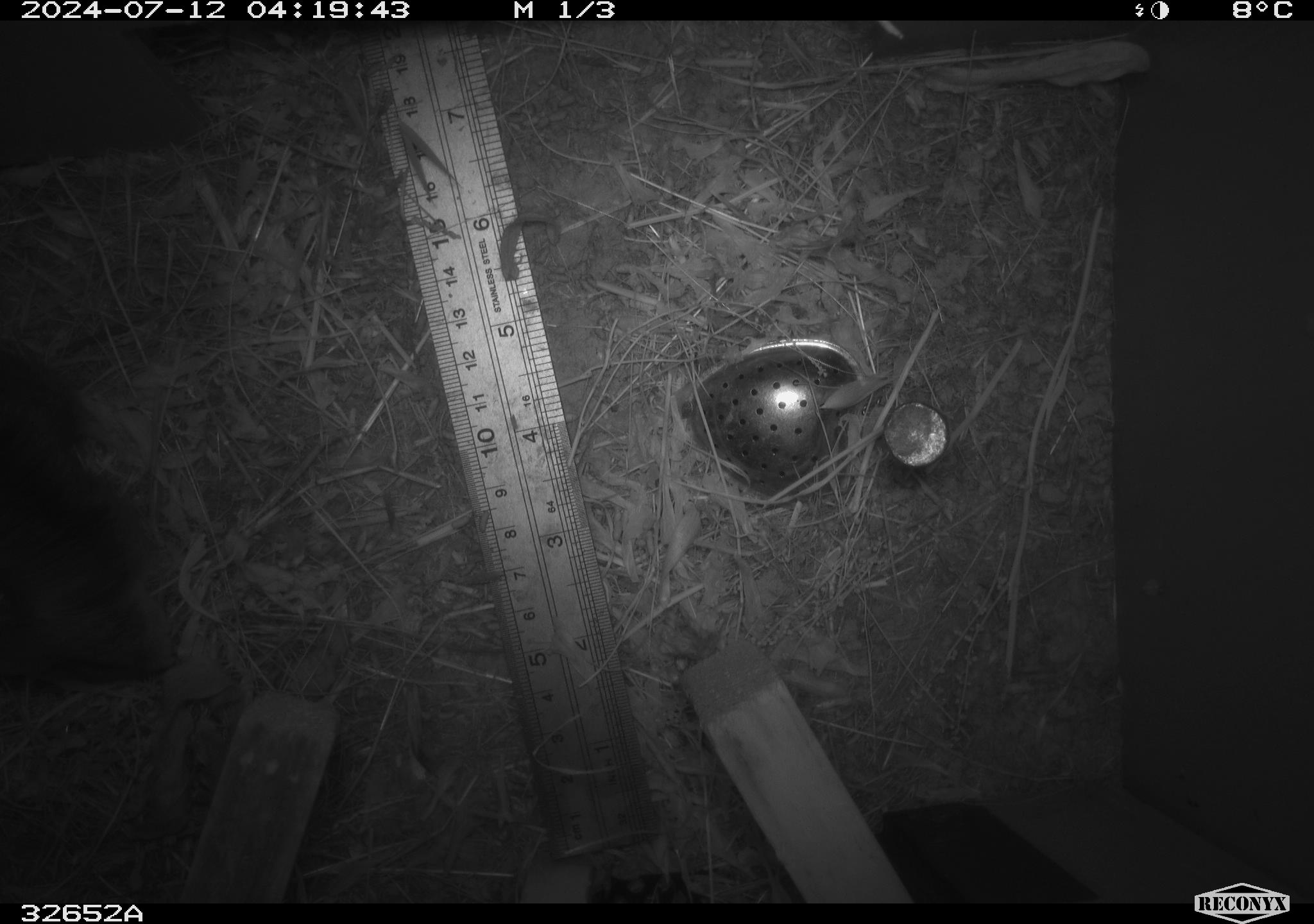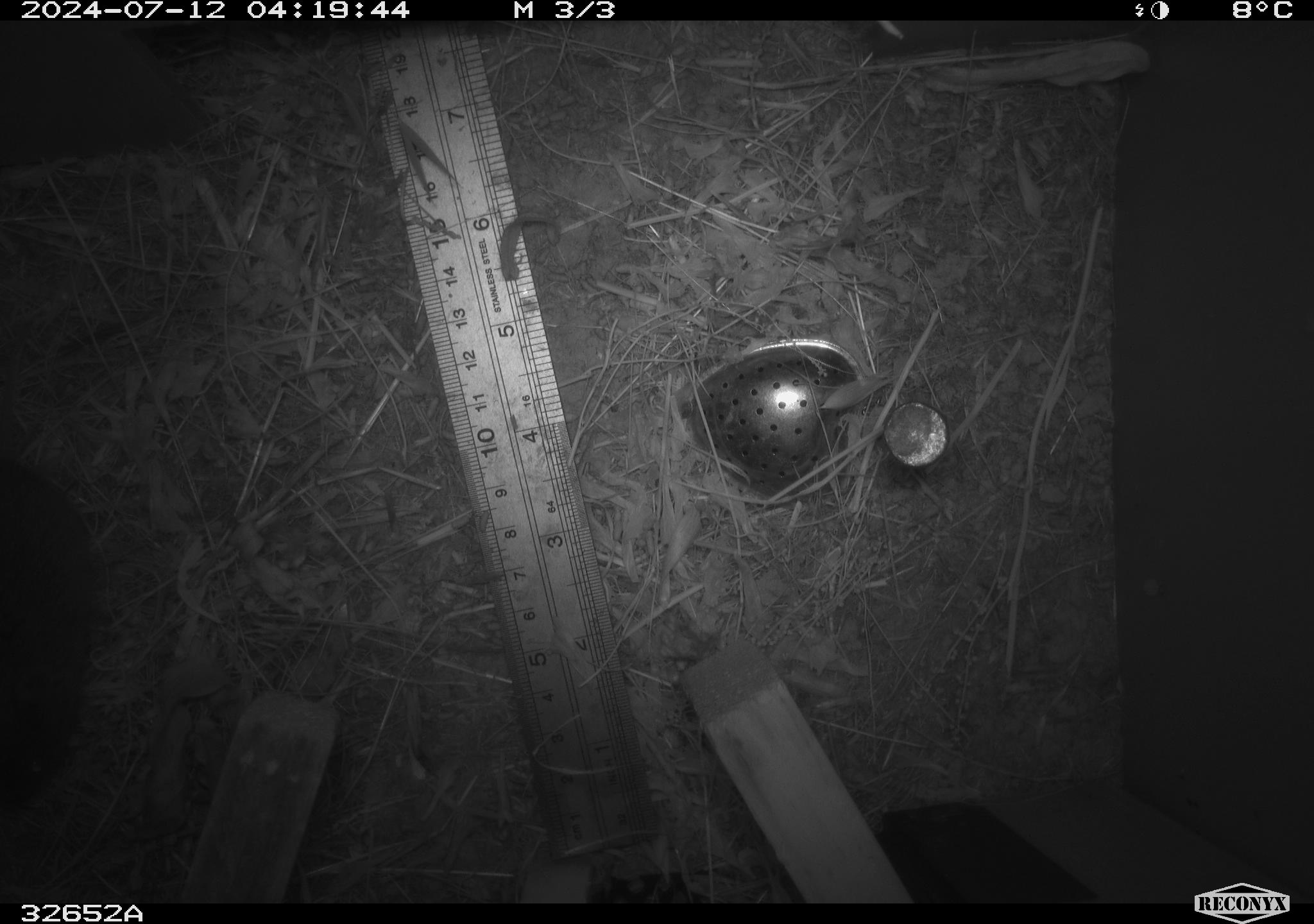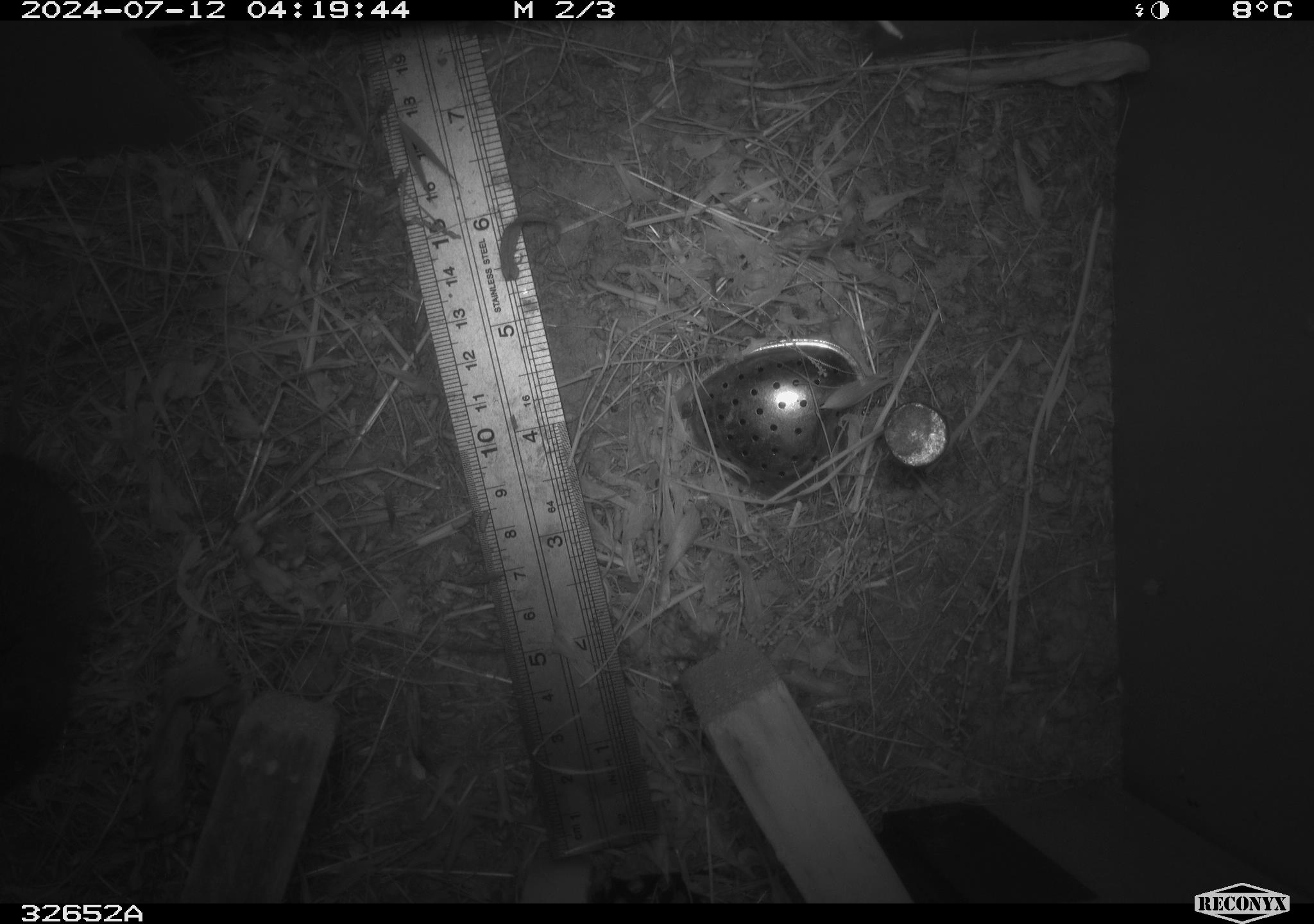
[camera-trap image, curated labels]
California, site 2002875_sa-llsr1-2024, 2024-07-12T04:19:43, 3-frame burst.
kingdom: Animalia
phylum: Chordata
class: Mammalia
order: Rodentia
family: Cricetidae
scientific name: Arvicolinae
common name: voles, lemmings, and muskrats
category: arvicolinae subfamily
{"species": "arvicolinae subfamily (voles, lemmings, and muskrats) (Arvicolinae)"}